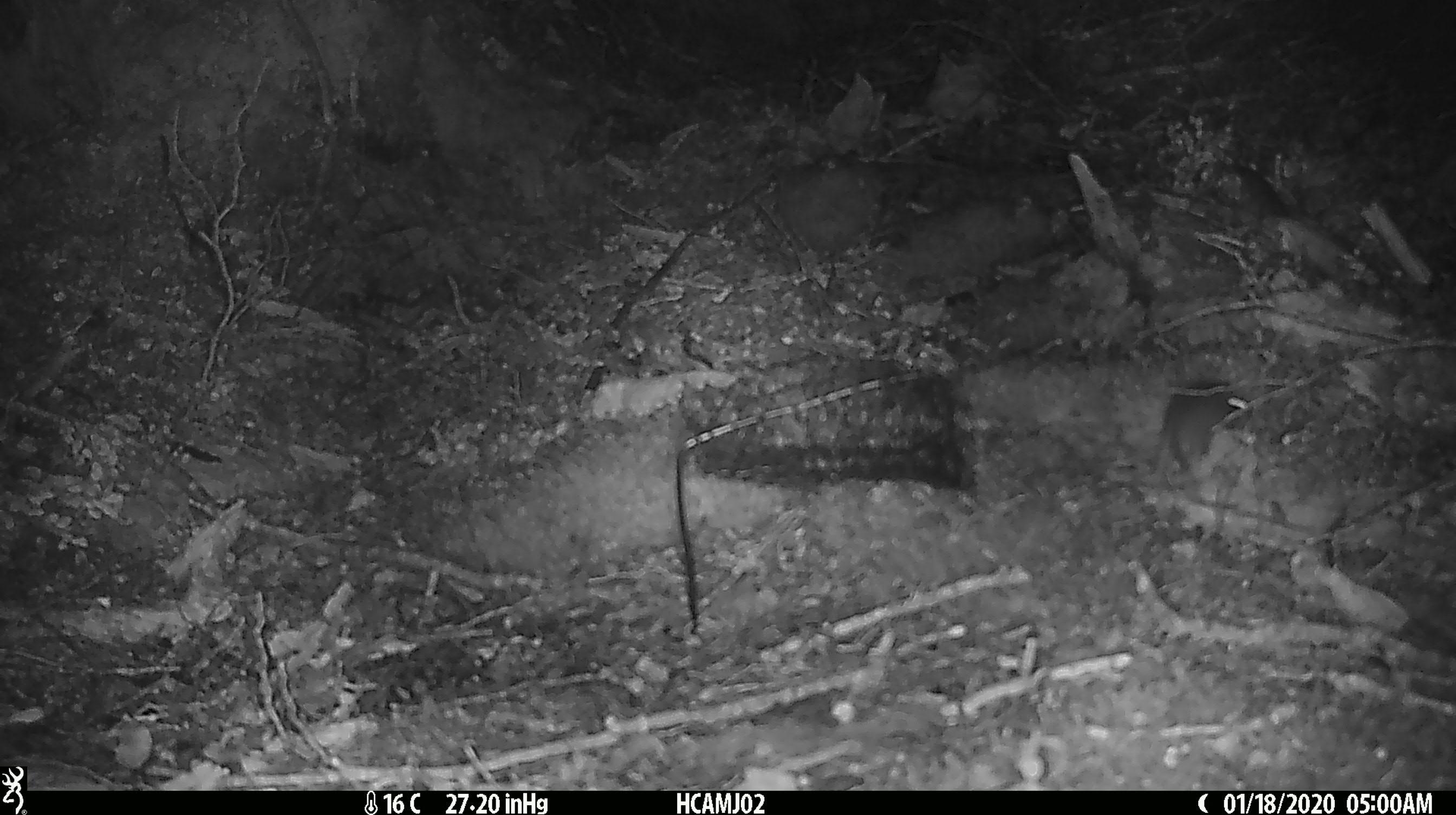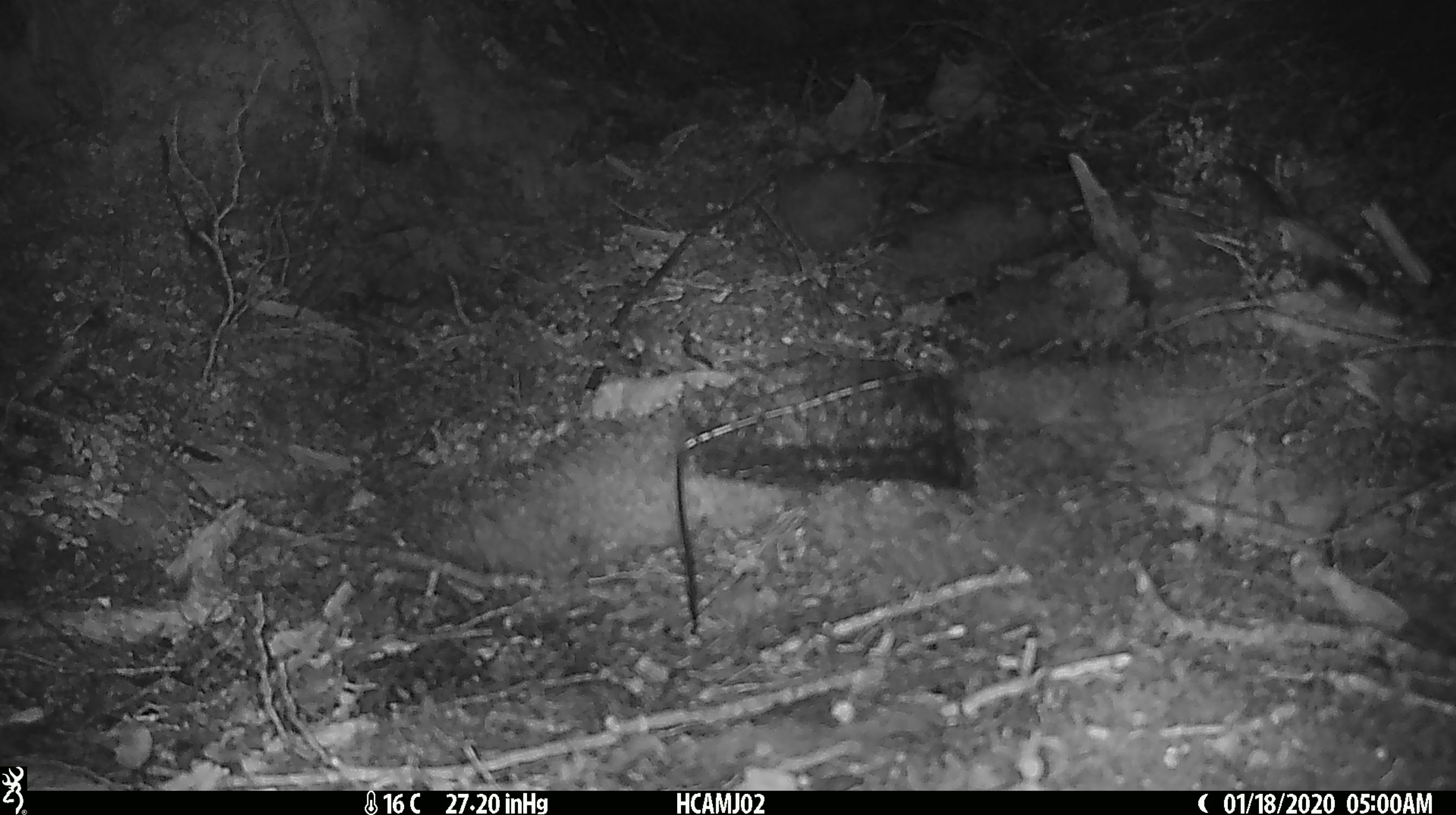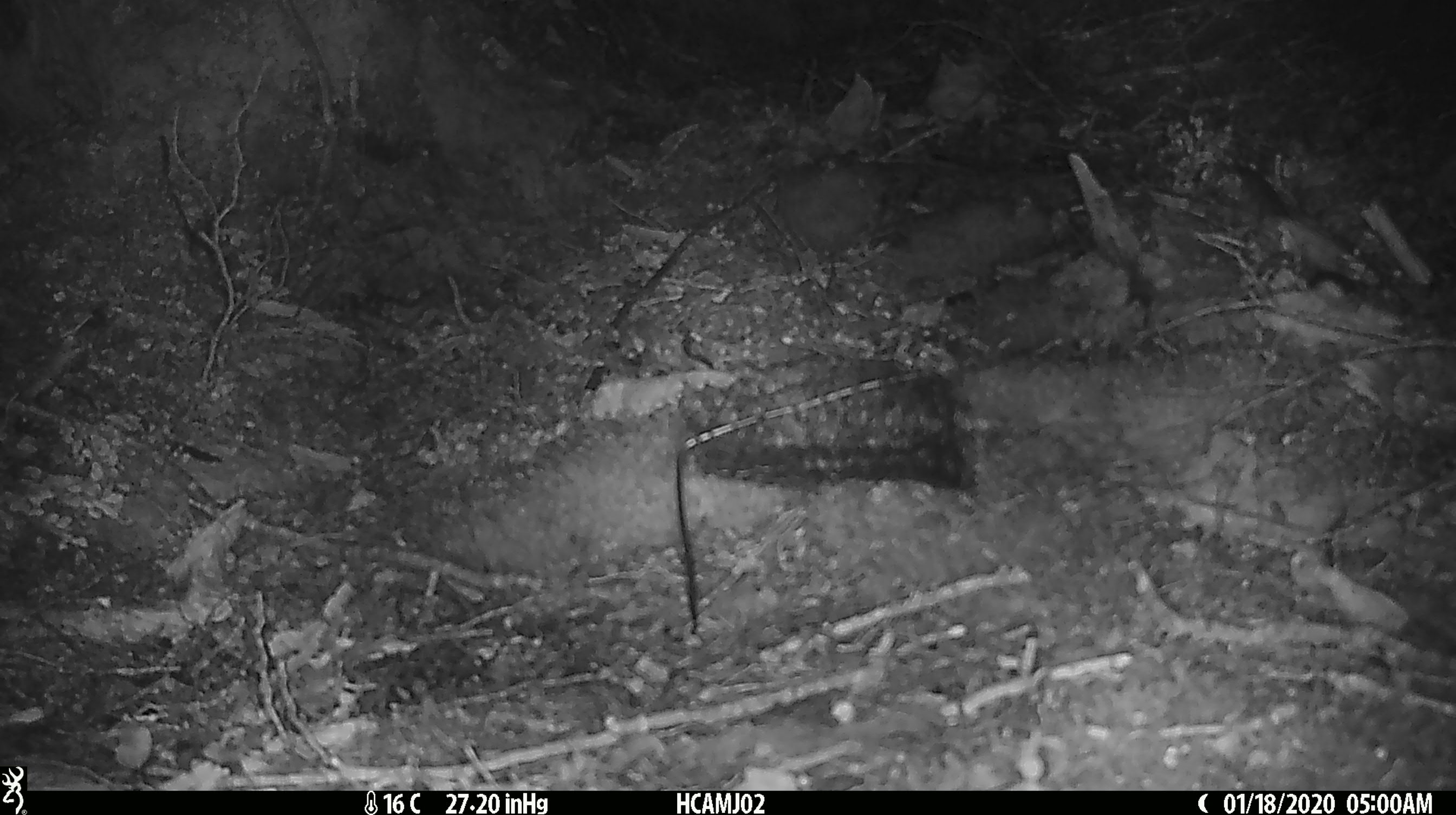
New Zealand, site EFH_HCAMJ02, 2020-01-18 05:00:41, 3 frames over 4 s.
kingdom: Animalia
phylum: Chordata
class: Mammalia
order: Rodentia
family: Muridae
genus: Mus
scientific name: Mus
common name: mouse